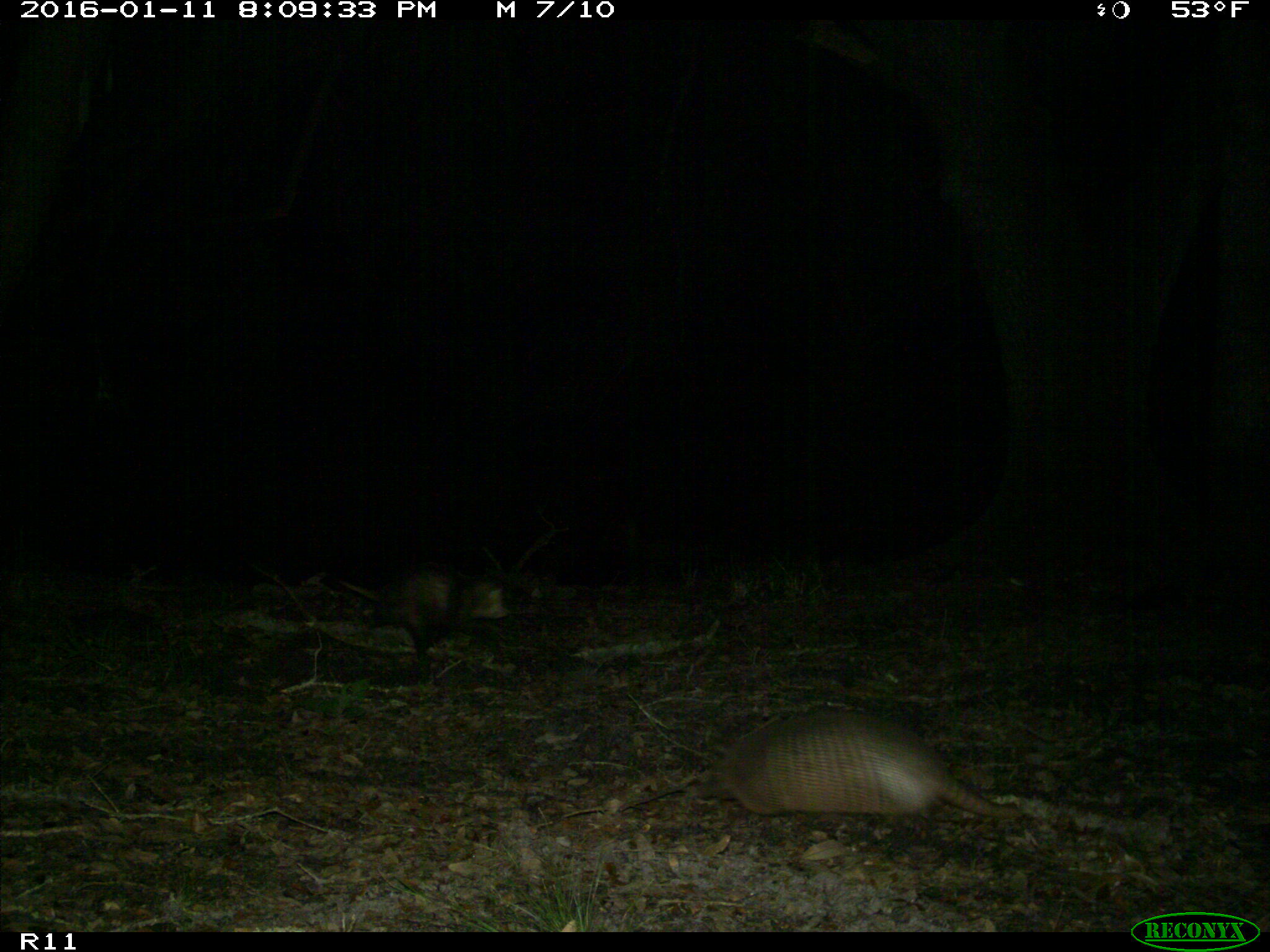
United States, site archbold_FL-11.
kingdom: Animalia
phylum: Chordata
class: Mammalia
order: Cingulata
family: Dasypodidae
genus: Dasypus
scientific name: Dasypus novemcinctus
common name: nine-banded armadillo